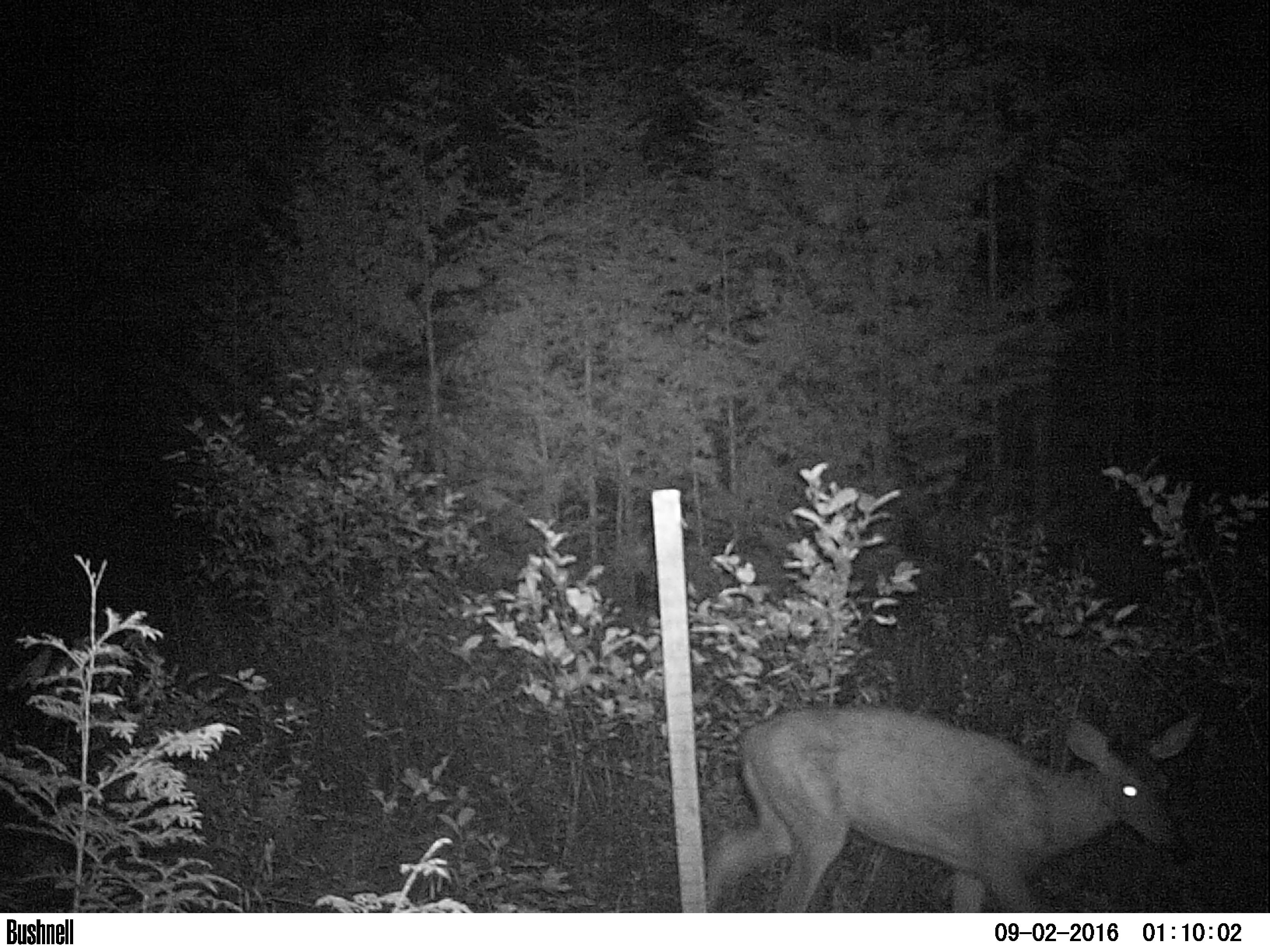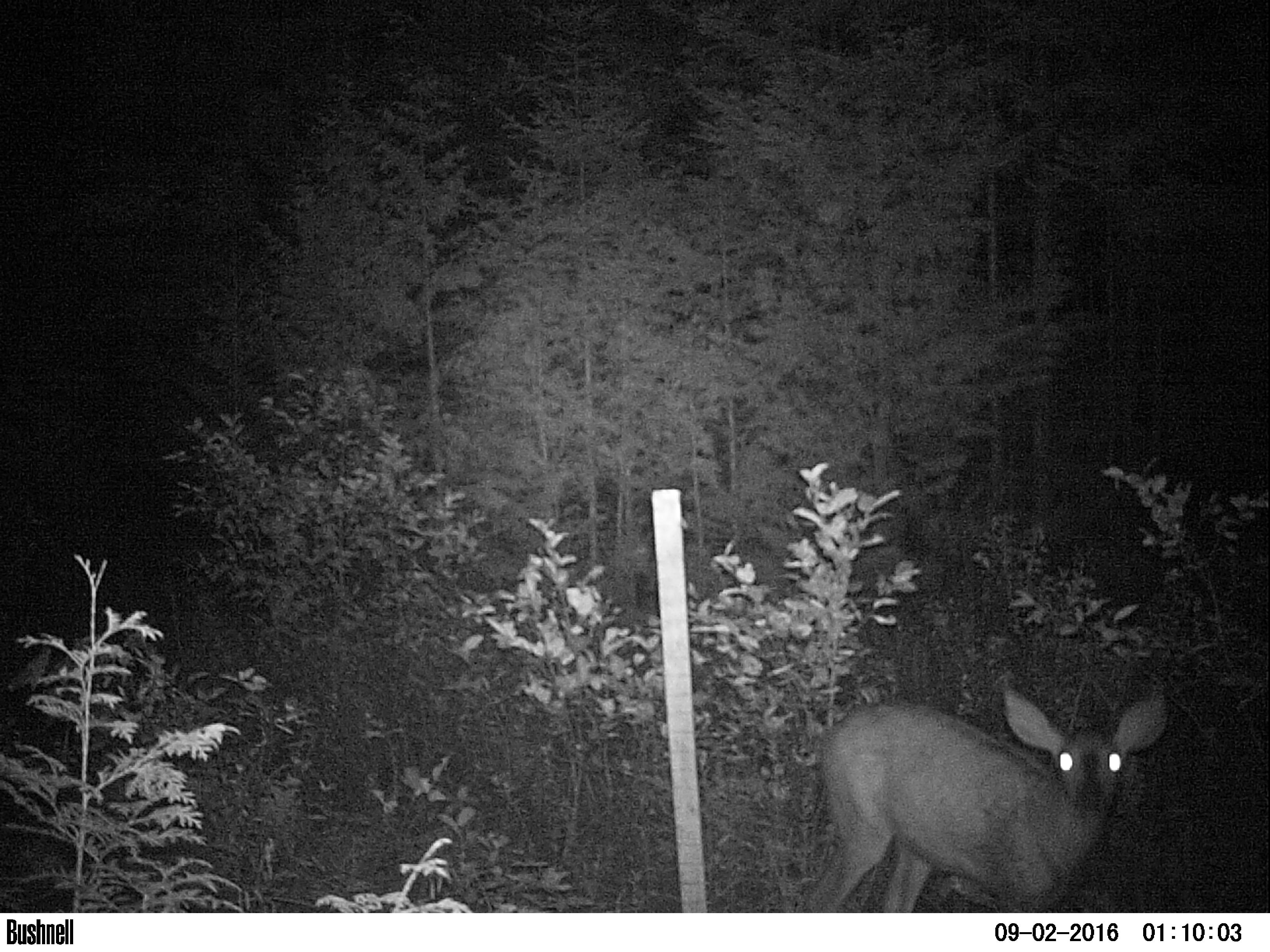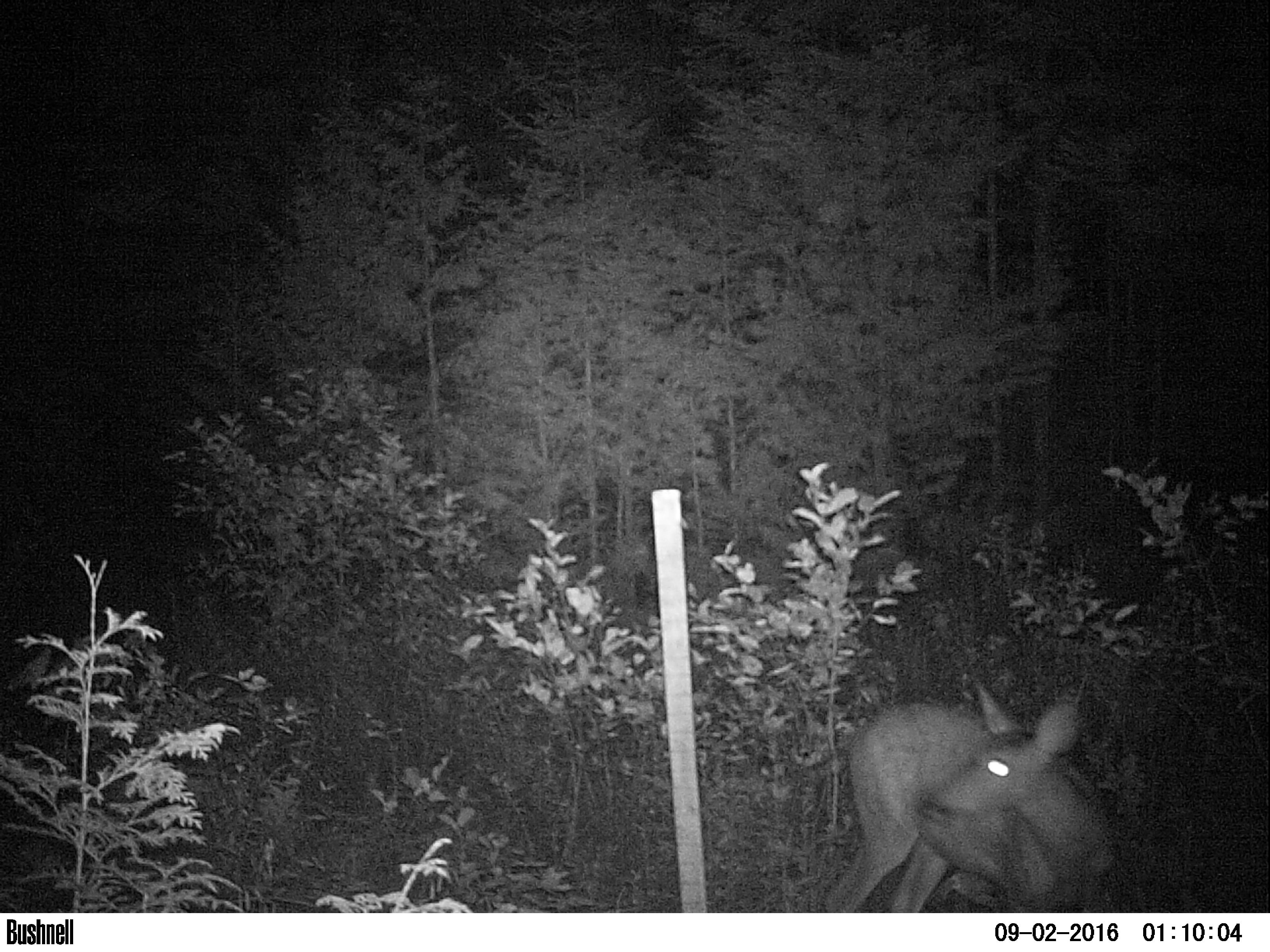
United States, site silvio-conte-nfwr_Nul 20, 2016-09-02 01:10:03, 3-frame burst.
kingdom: Animalia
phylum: Chordata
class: Mammalia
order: Artiodactyla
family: Cervidae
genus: Odocoileus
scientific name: Odocoileus virginianus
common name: white-tailed deer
White-tailed deer (Odocoileus virginianus).